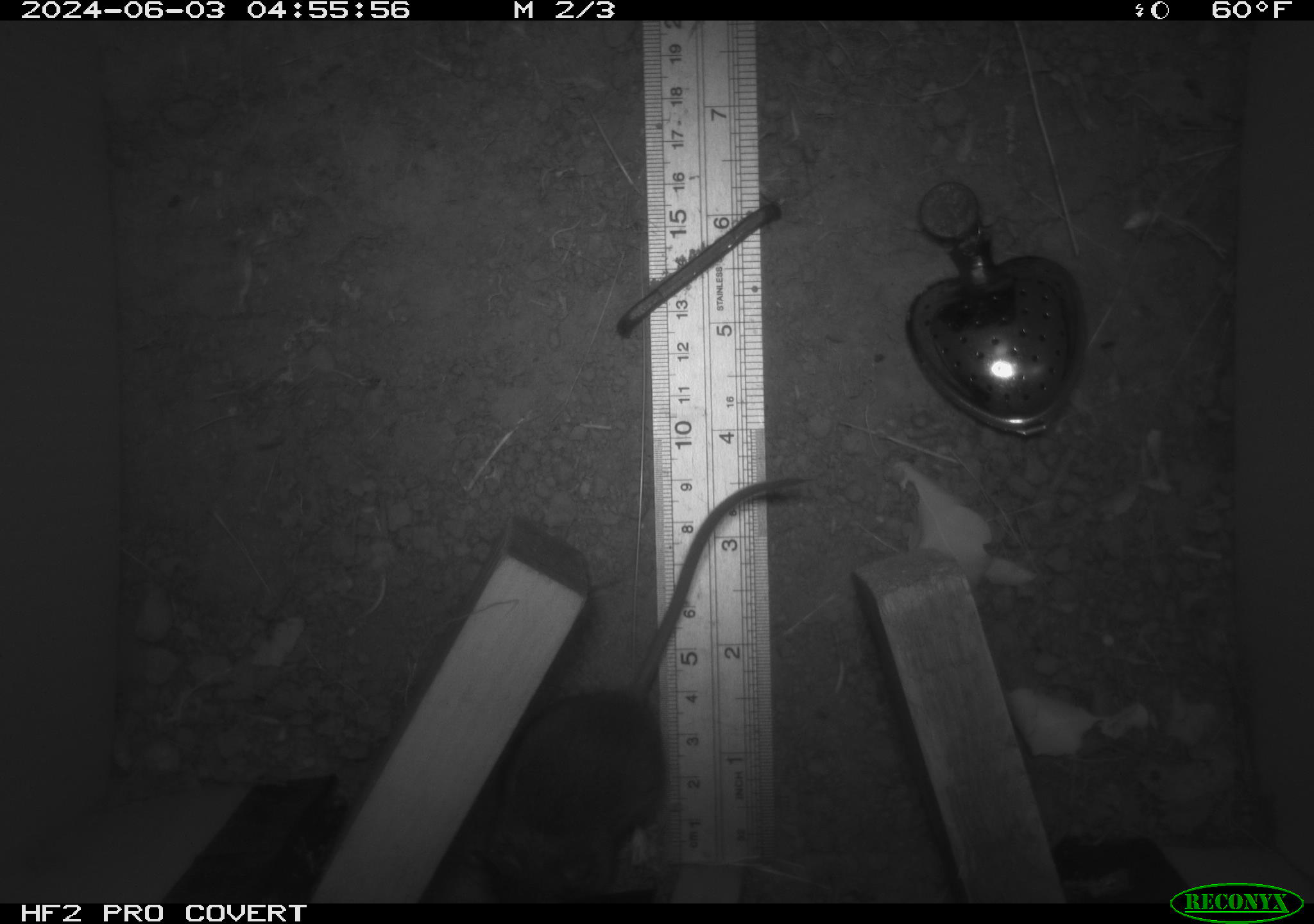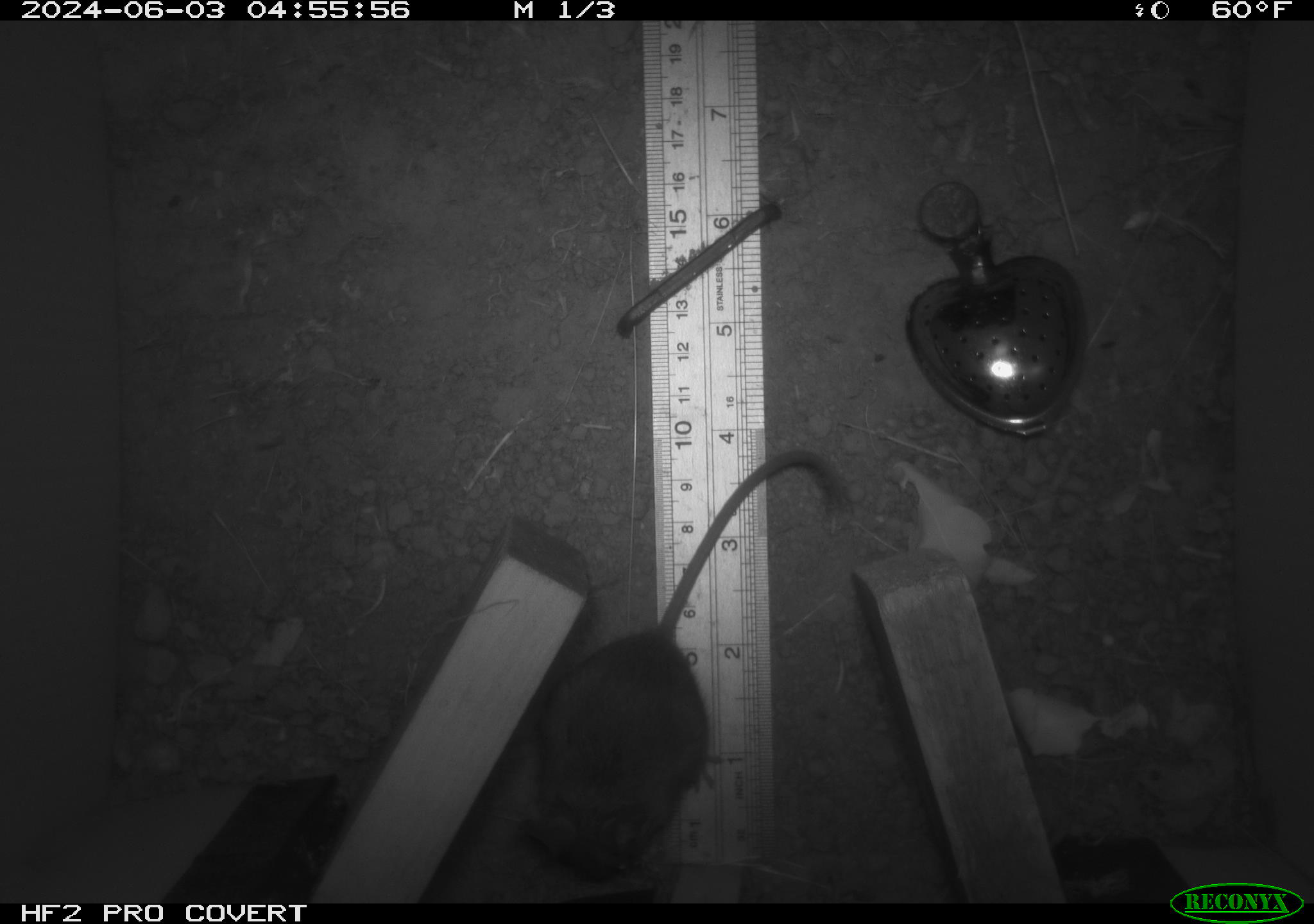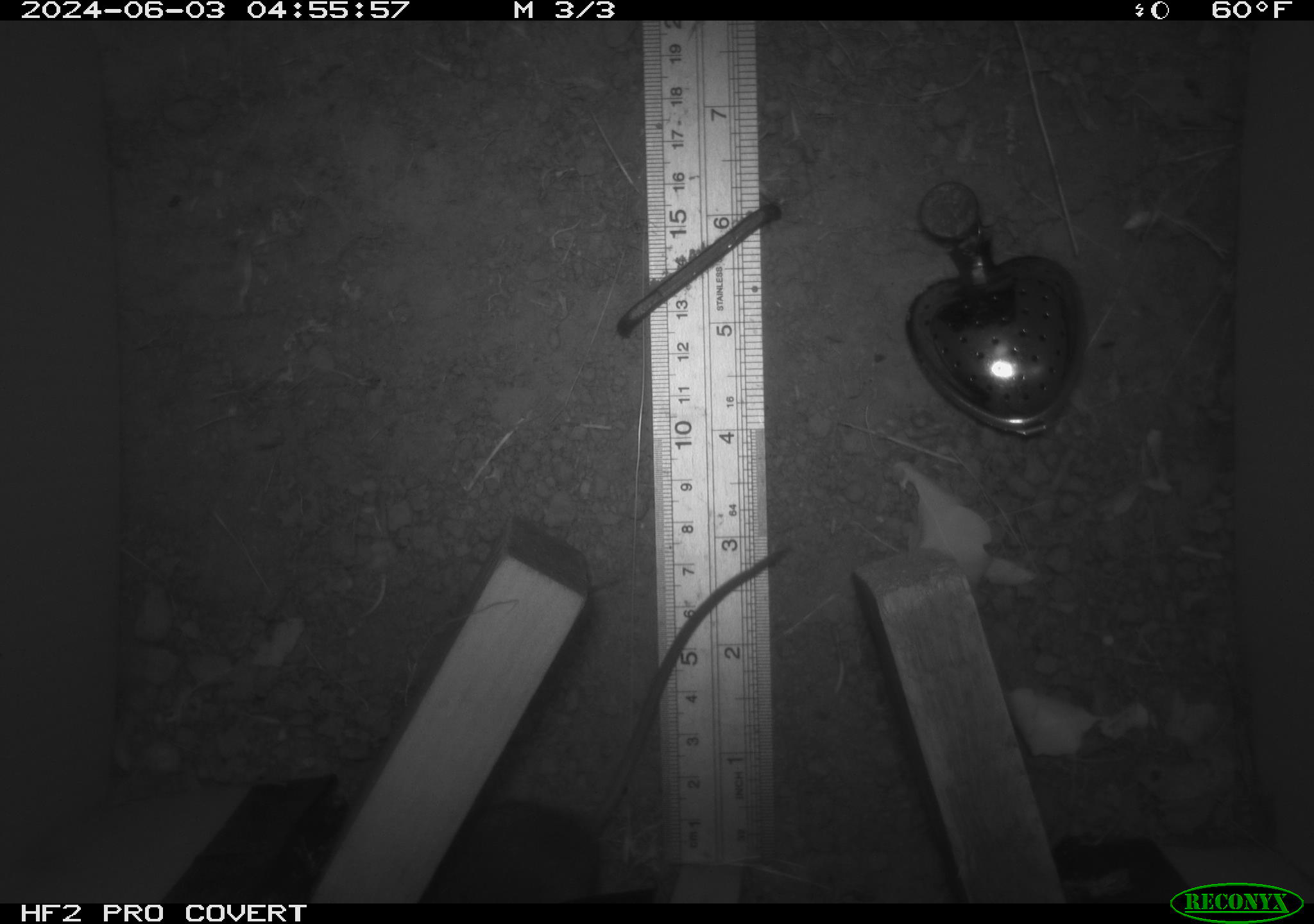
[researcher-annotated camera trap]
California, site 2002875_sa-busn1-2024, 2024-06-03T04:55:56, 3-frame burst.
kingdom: Animalia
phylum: Chordata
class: Mammalia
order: Rodentia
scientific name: Rodentia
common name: mouse species